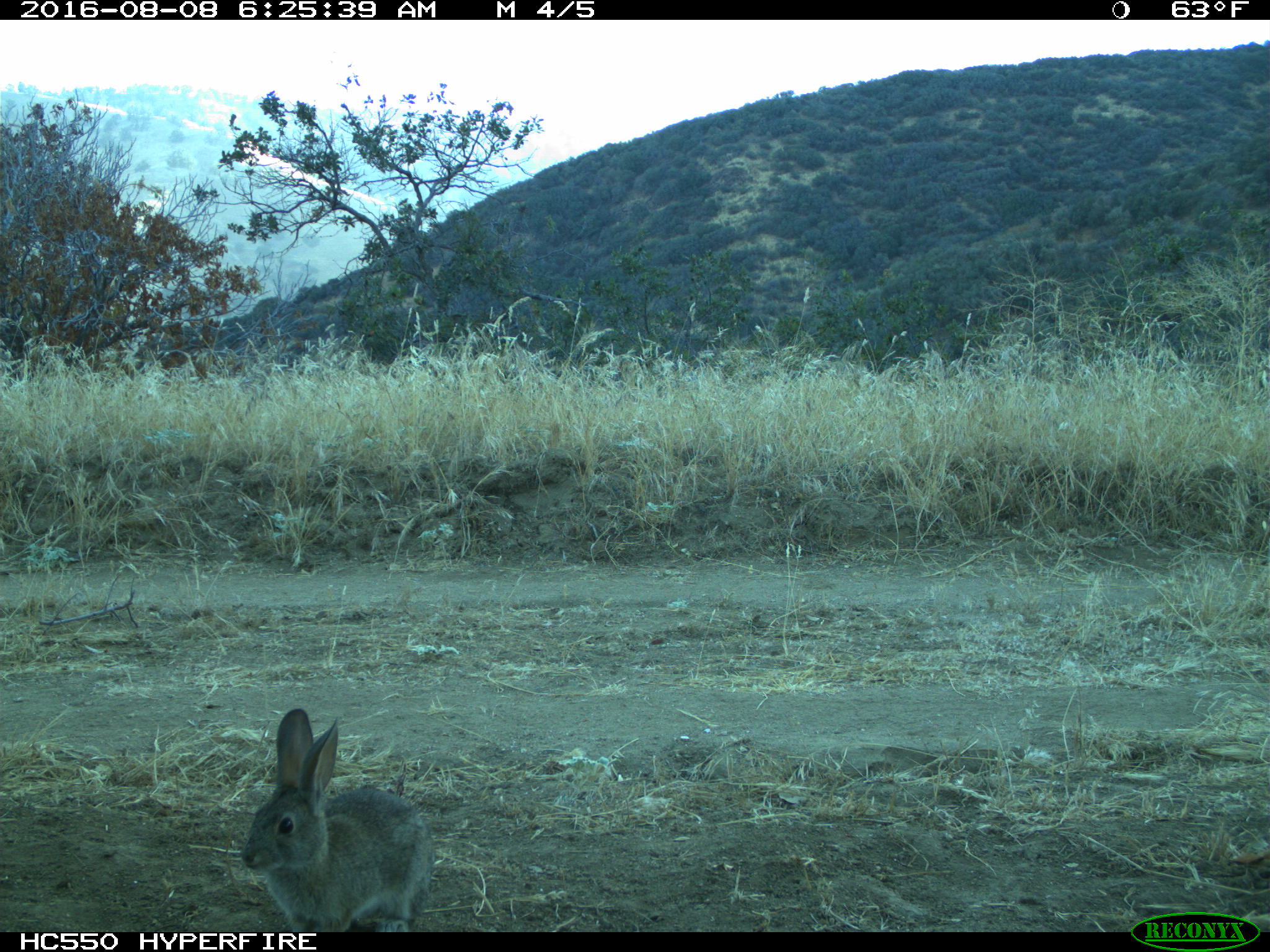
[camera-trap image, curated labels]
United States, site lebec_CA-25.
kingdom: Animalia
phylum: Chordata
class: Mammalia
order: Lagomorpha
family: Leporidae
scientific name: Leporidae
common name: rabbits and hares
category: unidentified rabbit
Unidentified rabbit (rabbits and hares) (Leporidae).